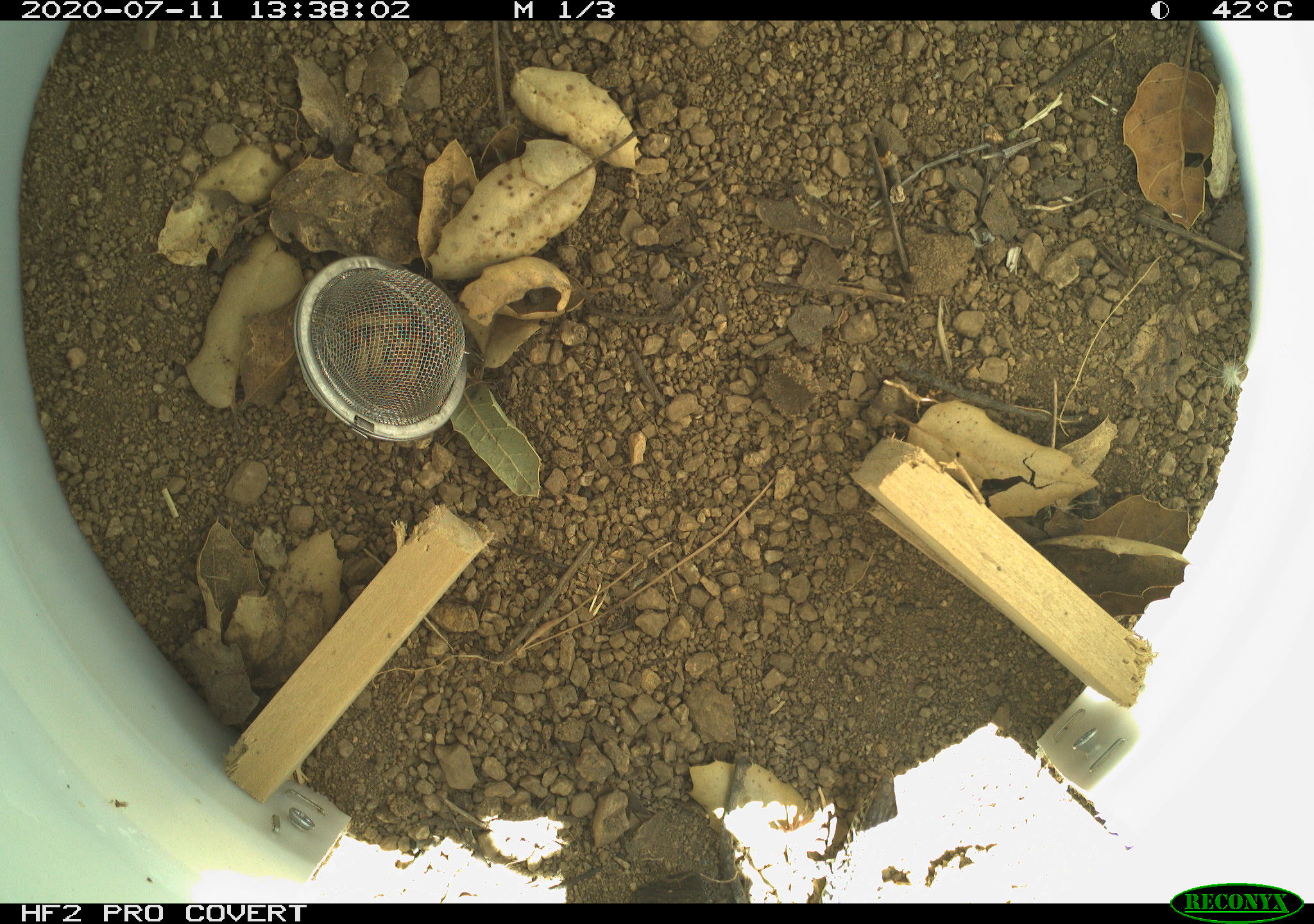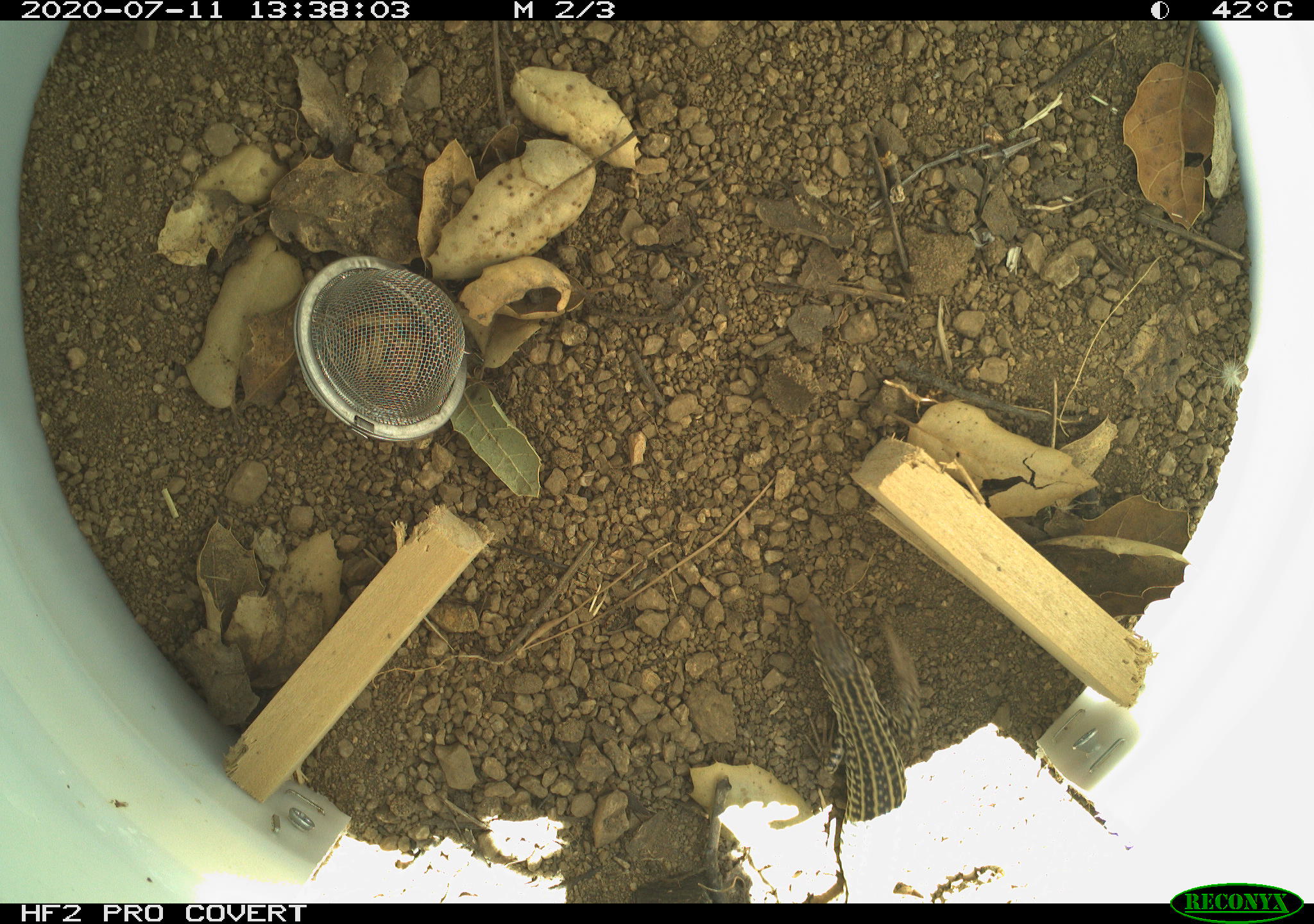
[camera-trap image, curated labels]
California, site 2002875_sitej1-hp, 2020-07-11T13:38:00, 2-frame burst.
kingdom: Animalia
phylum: Chordata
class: Reptilia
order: Squamata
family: Teiidae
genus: Aspidoscelis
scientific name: Aspidoscelis tigris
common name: western whiptail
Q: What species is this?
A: Western whiptail (Aspidoscelis tigris).